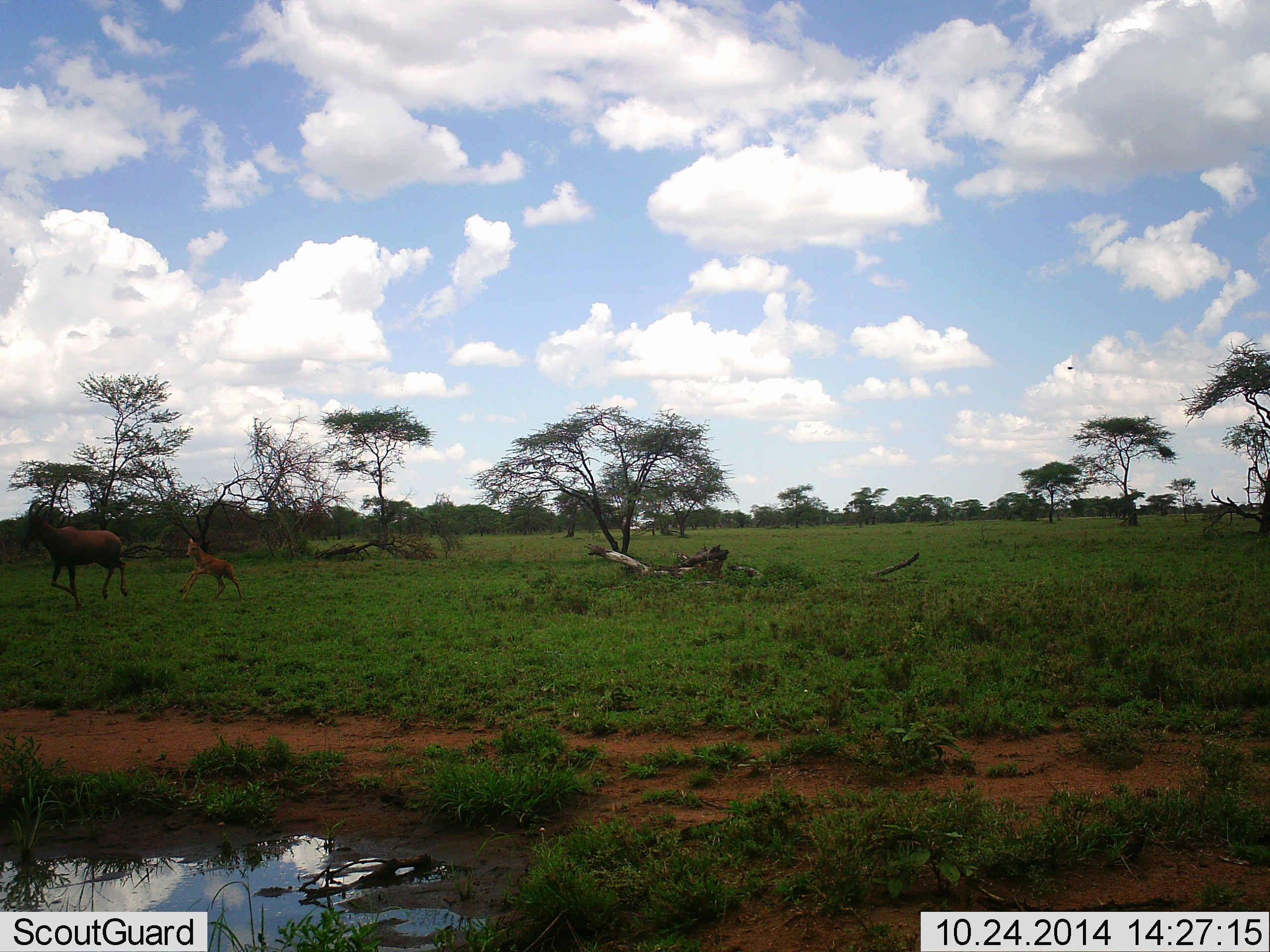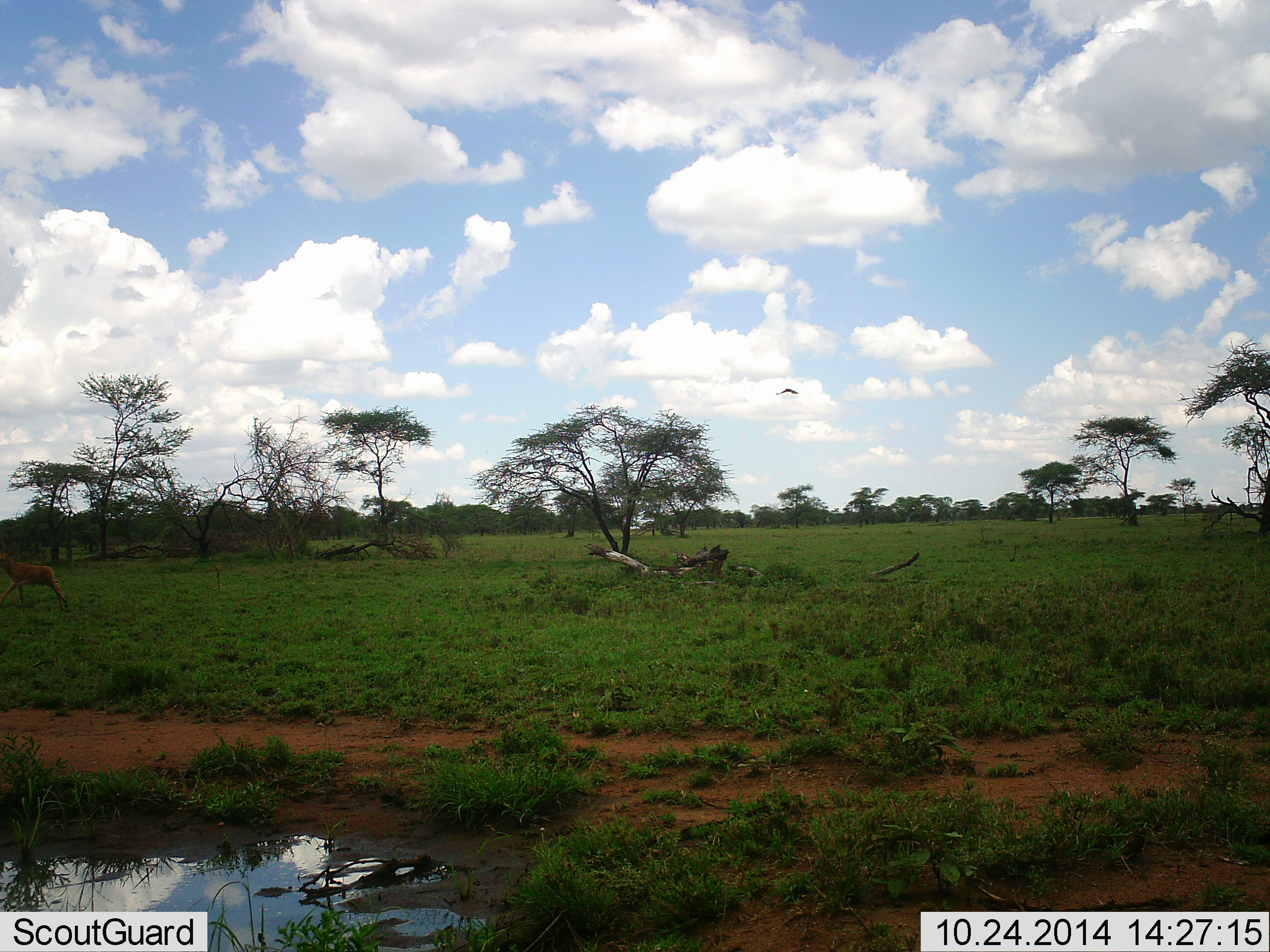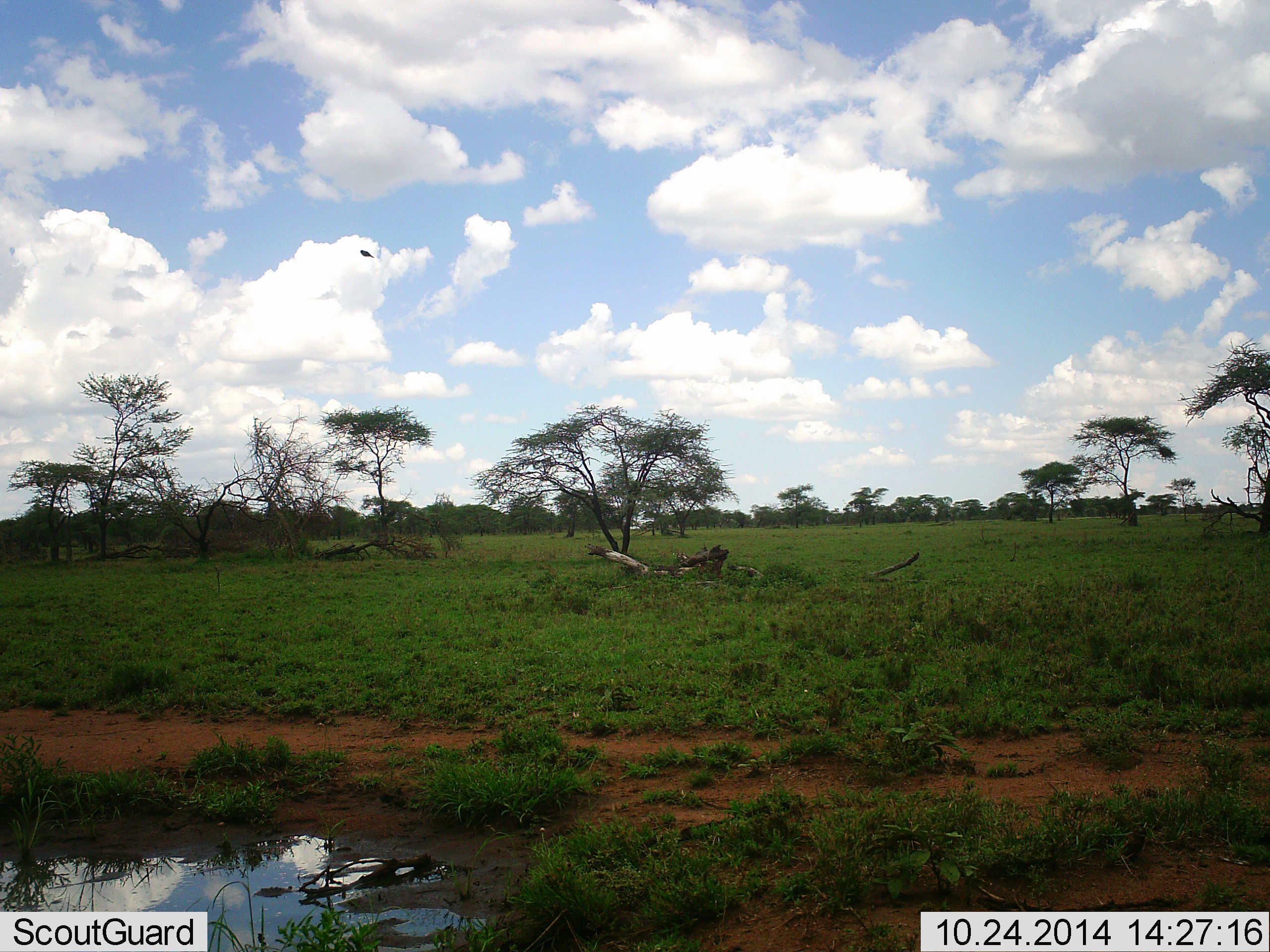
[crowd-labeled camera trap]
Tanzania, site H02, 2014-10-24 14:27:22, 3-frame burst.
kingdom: Animalia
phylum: Chordata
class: Aves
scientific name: Aves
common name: bird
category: otherbird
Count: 1.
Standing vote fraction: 0%.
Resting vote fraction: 0%.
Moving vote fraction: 100%.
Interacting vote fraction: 0%.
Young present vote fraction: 0%.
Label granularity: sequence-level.